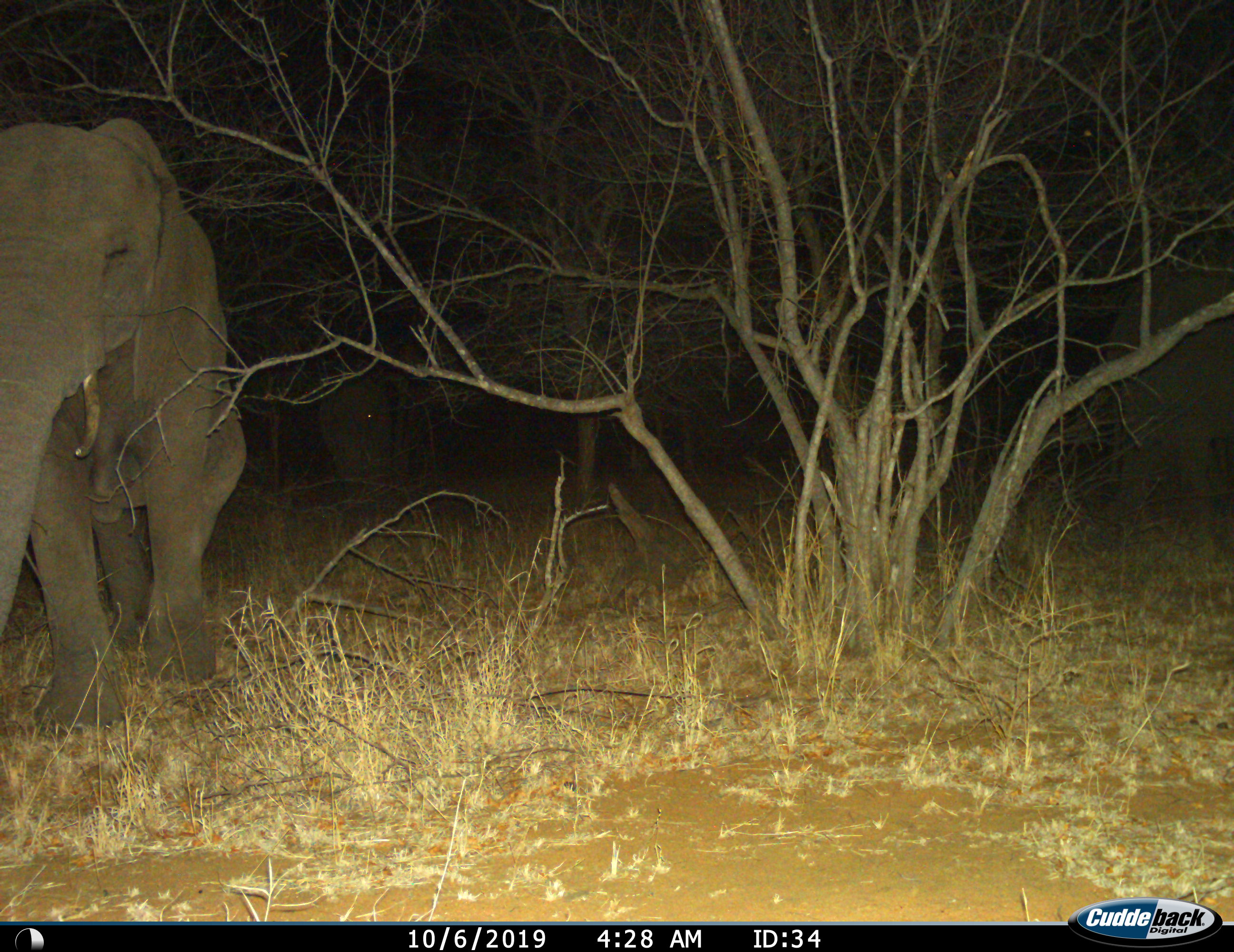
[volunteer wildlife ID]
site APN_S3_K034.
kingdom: Animalia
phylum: Chordata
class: Mammalia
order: Proboscidea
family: Elephantidae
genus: Loxodonta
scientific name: Loxodonta africana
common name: african bush elephant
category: elephant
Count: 2.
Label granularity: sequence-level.